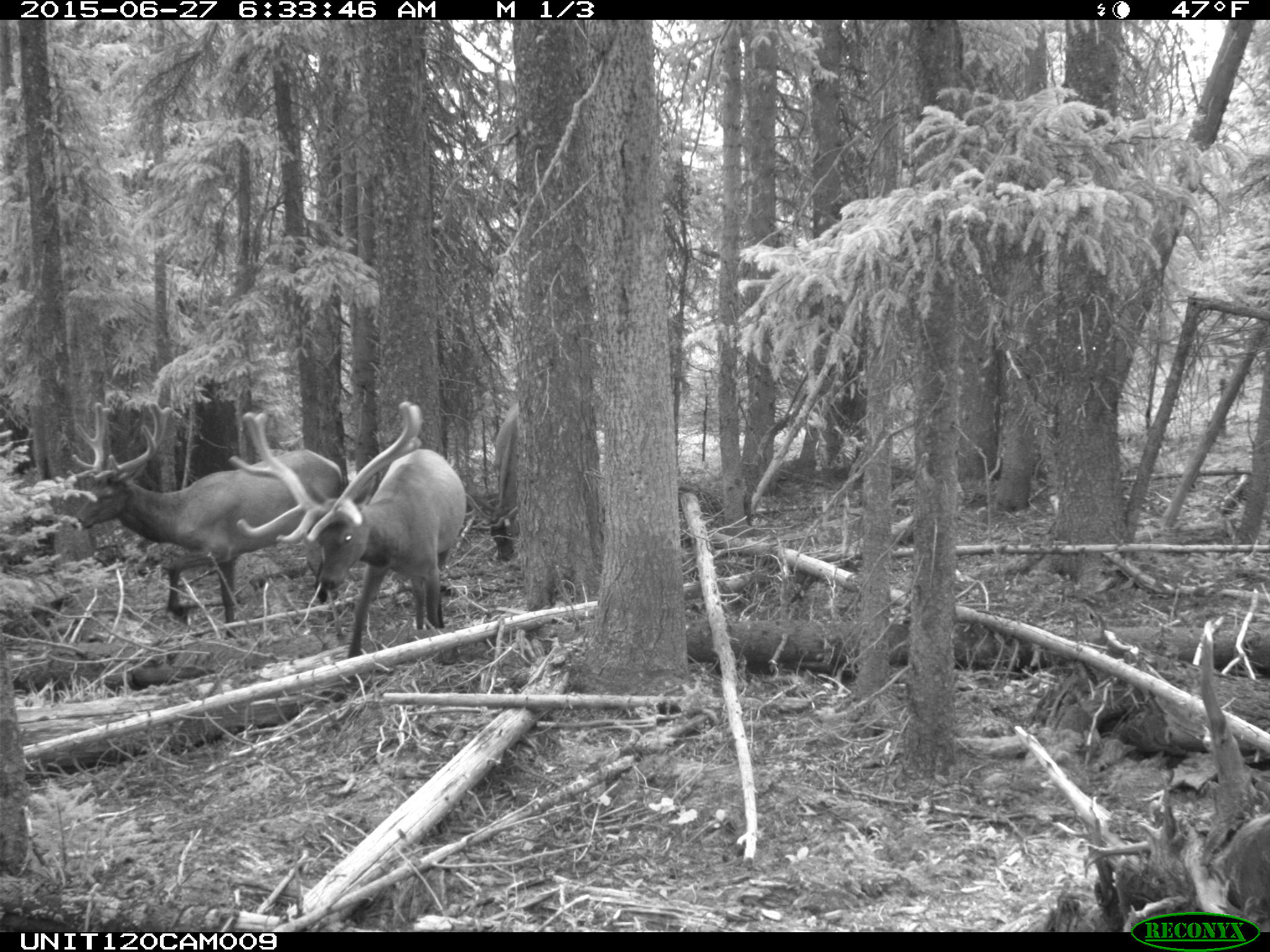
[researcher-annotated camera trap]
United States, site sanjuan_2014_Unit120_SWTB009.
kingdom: Animalia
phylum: Chordata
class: Mammalia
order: Artiodactyla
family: Cervidae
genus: Cervus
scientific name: Cervus elaphus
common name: red deer